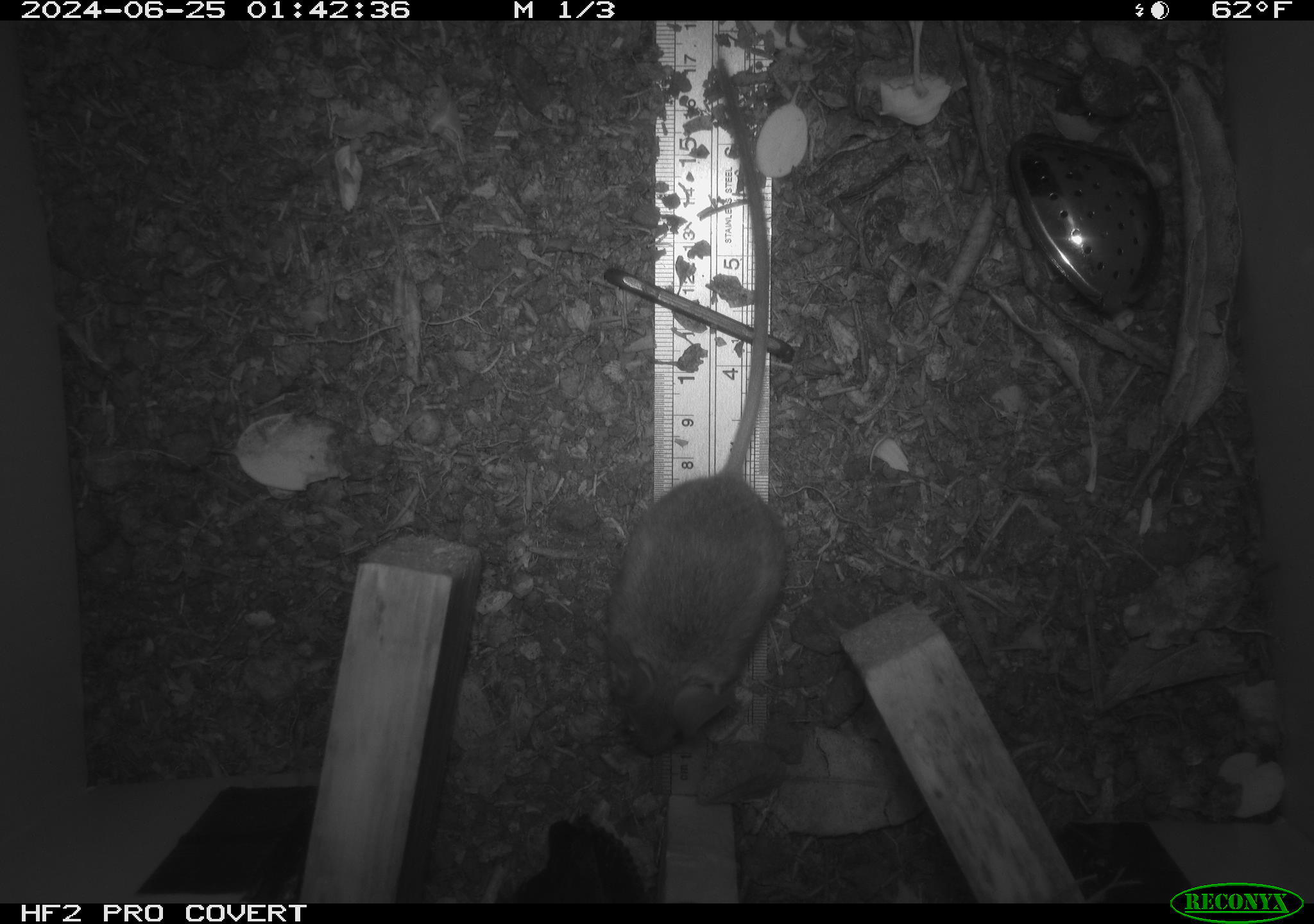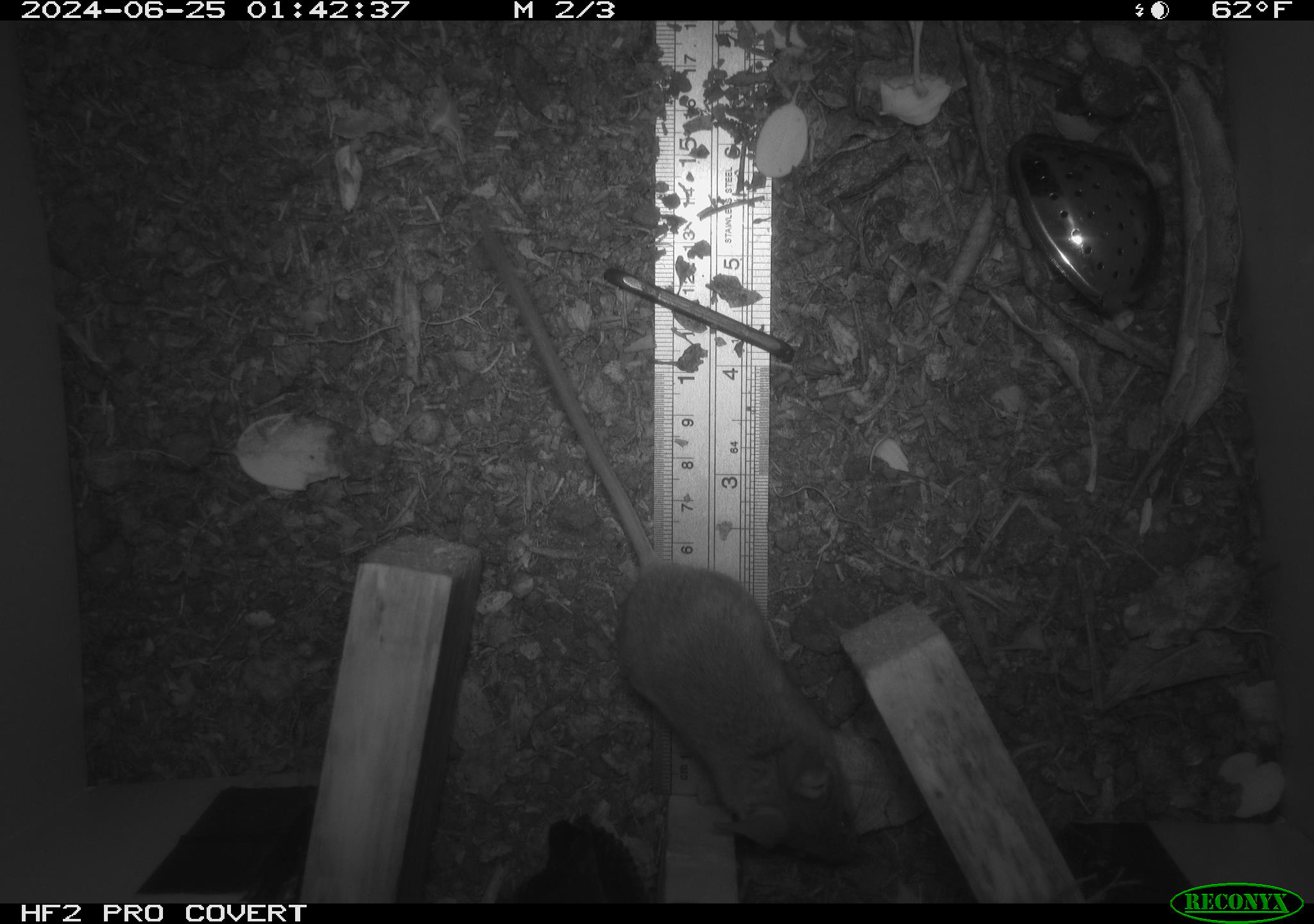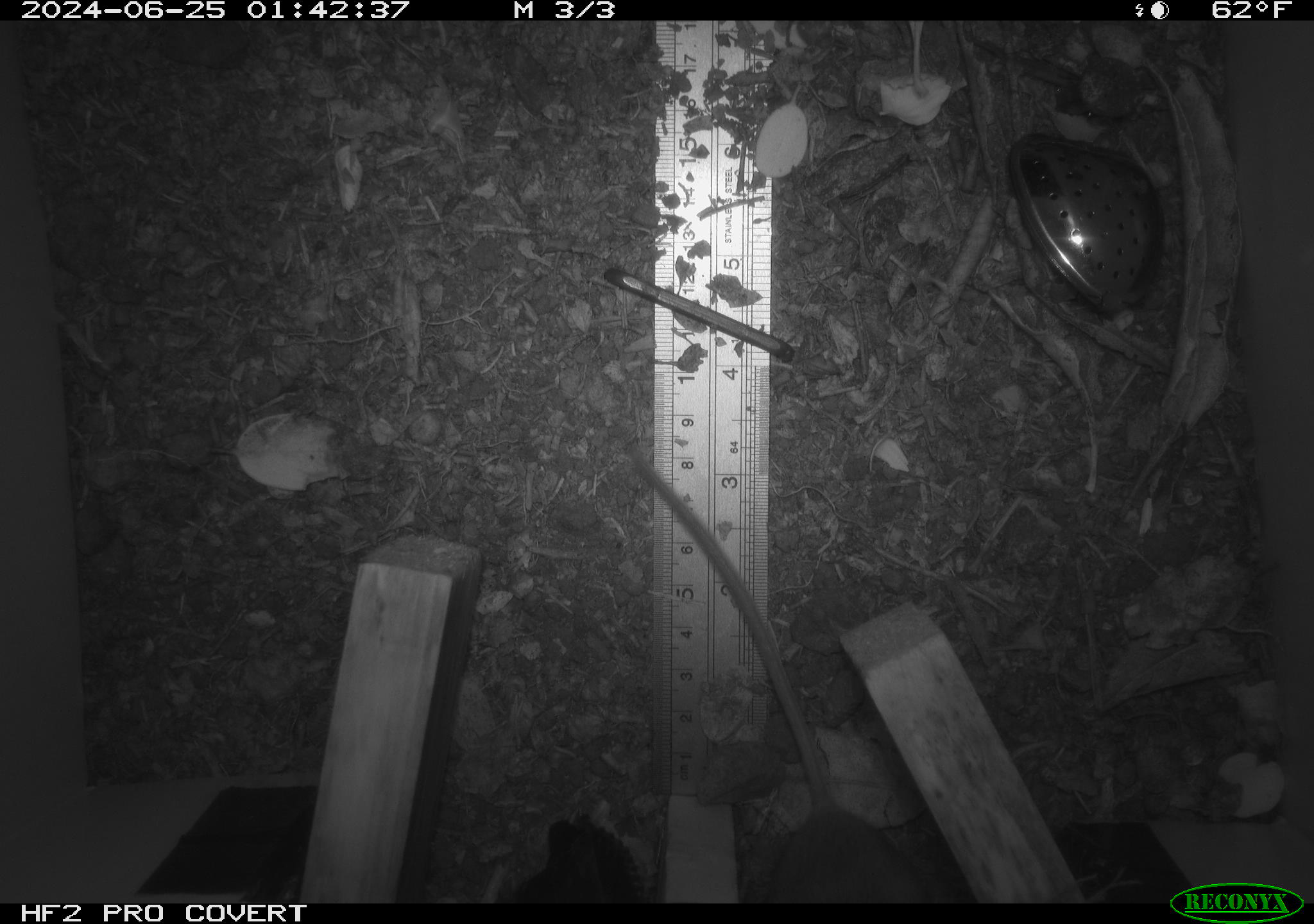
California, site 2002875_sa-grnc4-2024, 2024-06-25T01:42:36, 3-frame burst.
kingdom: Animalia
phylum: Chordata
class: Mammalia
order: Rodentia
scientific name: Rodentia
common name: rodent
Rodent (Rodentia).